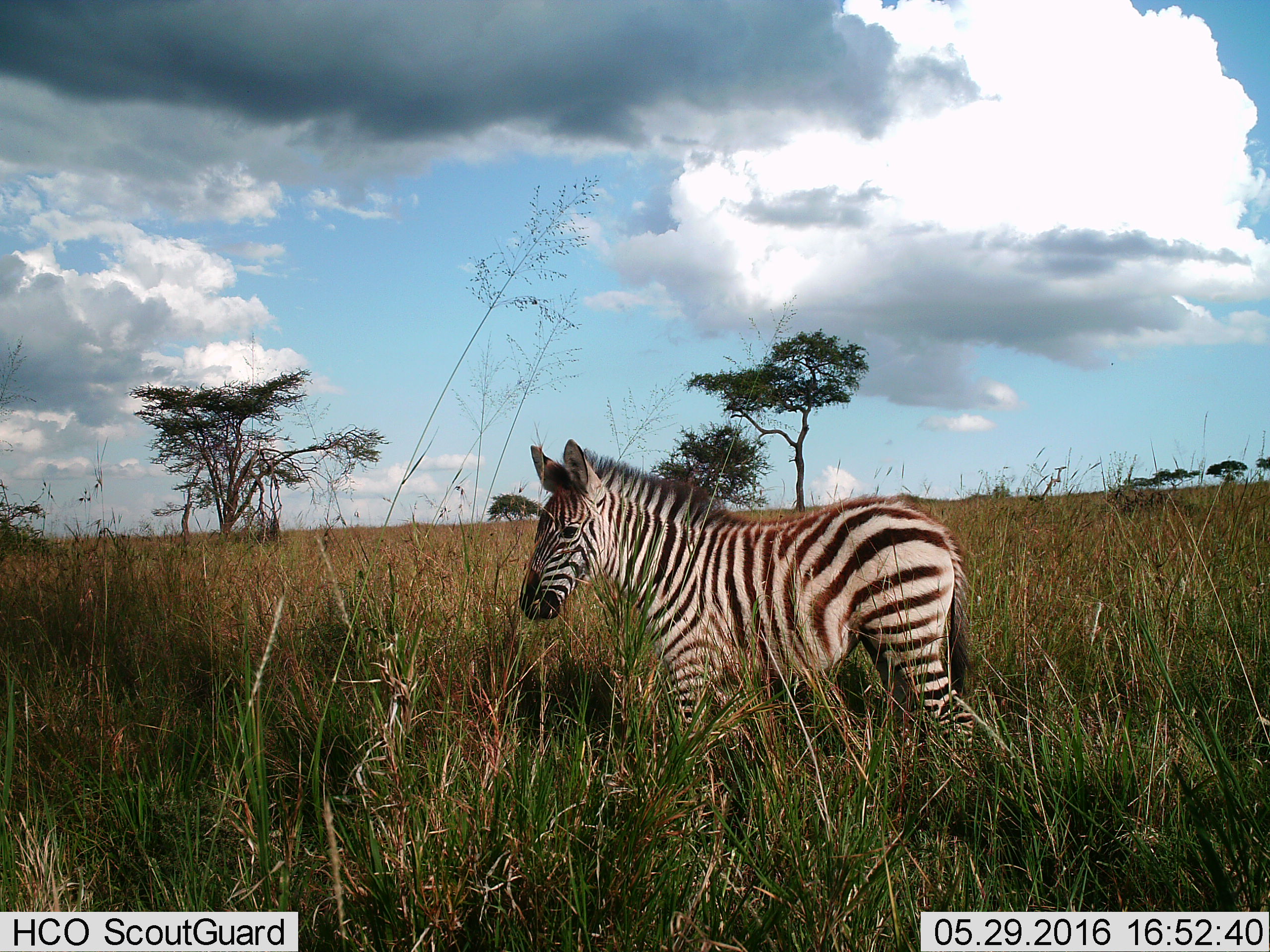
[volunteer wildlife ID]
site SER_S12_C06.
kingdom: Animalia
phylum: Chordata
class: Mammalia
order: Perissodactyla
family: Equidae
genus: Equus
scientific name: Equus quagga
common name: plains zebra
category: zebraplains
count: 1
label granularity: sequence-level